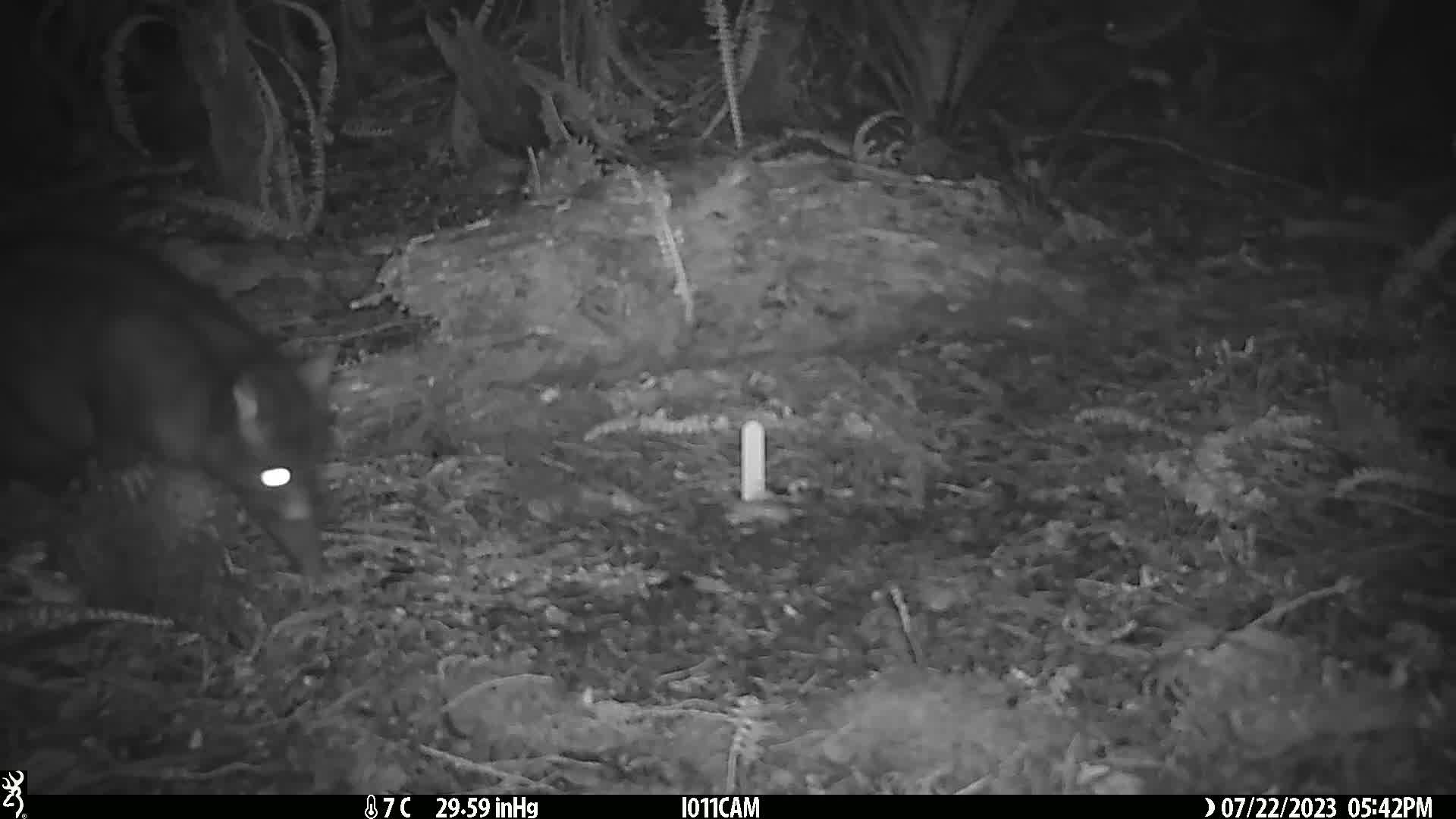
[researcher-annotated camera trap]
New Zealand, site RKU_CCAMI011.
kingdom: Animalia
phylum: Chordata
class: Mammalia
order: Diprotodontia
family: Phalangeridae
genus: Trichosurus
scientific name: Trichosurus vulpecula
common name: common brushtail possum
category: possum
Possum (common brushtail possum) (Trichosurus vulpecula).